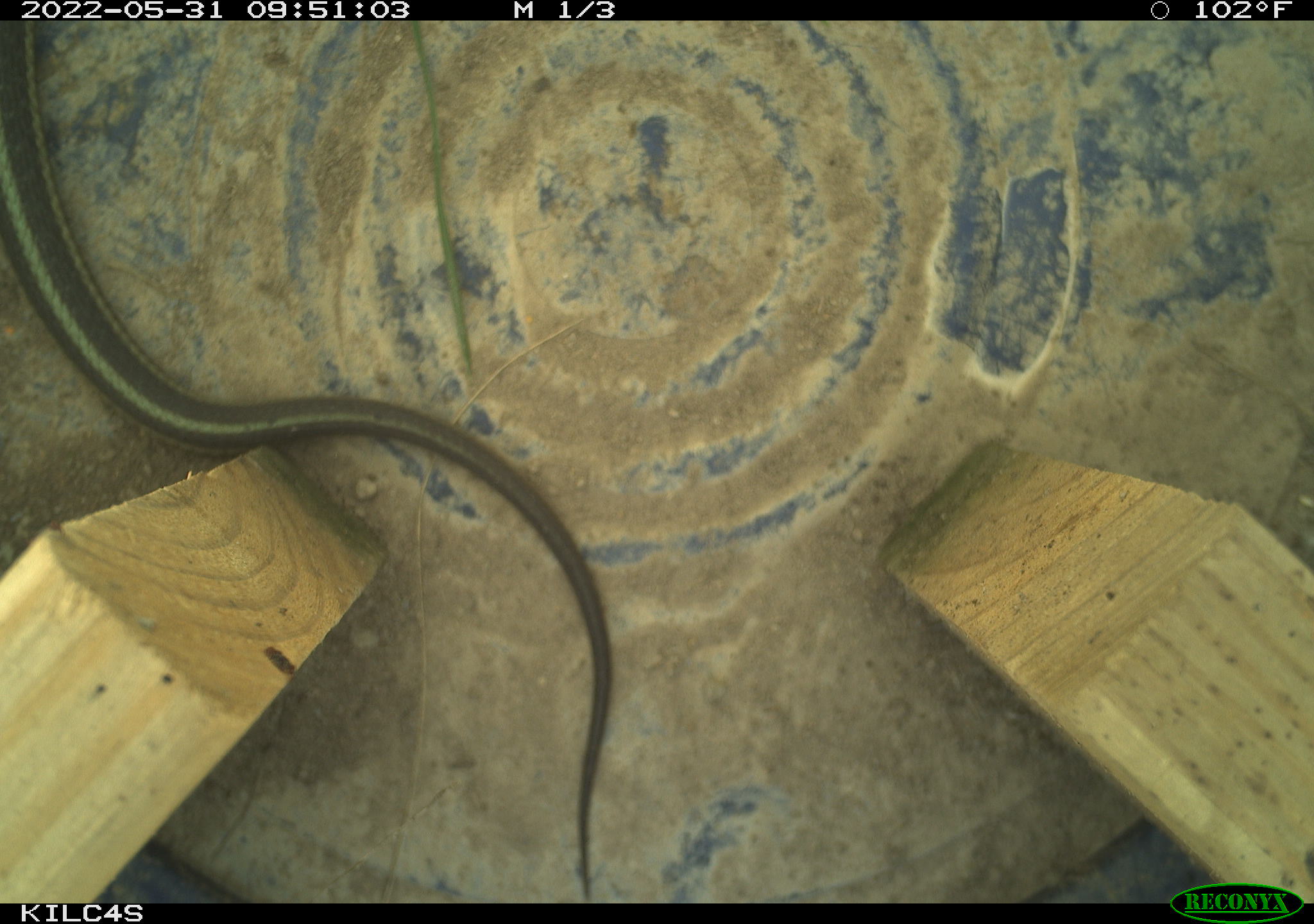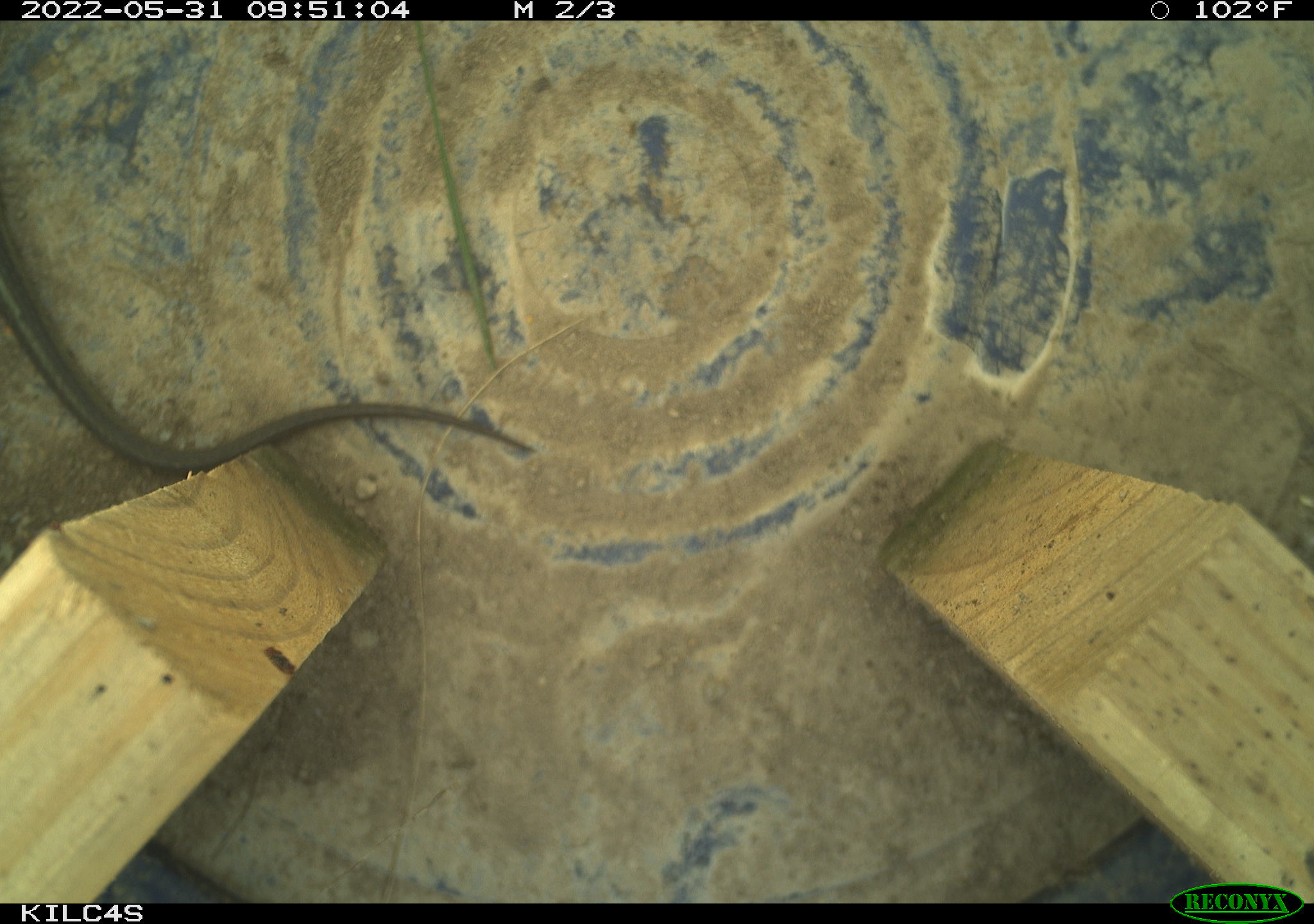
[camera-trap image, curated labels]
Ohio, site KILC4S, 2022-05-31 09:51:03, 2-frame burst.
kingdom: Animalia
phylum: Chordata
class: Reptilia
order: Squamata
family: Colubridae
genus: Thamnophis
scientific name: Thamnophis sirtalis sirtalis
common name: eastern gartersnake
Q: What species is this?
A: Eastern gartersnake (Thamnophis sirtalis sirtalis).